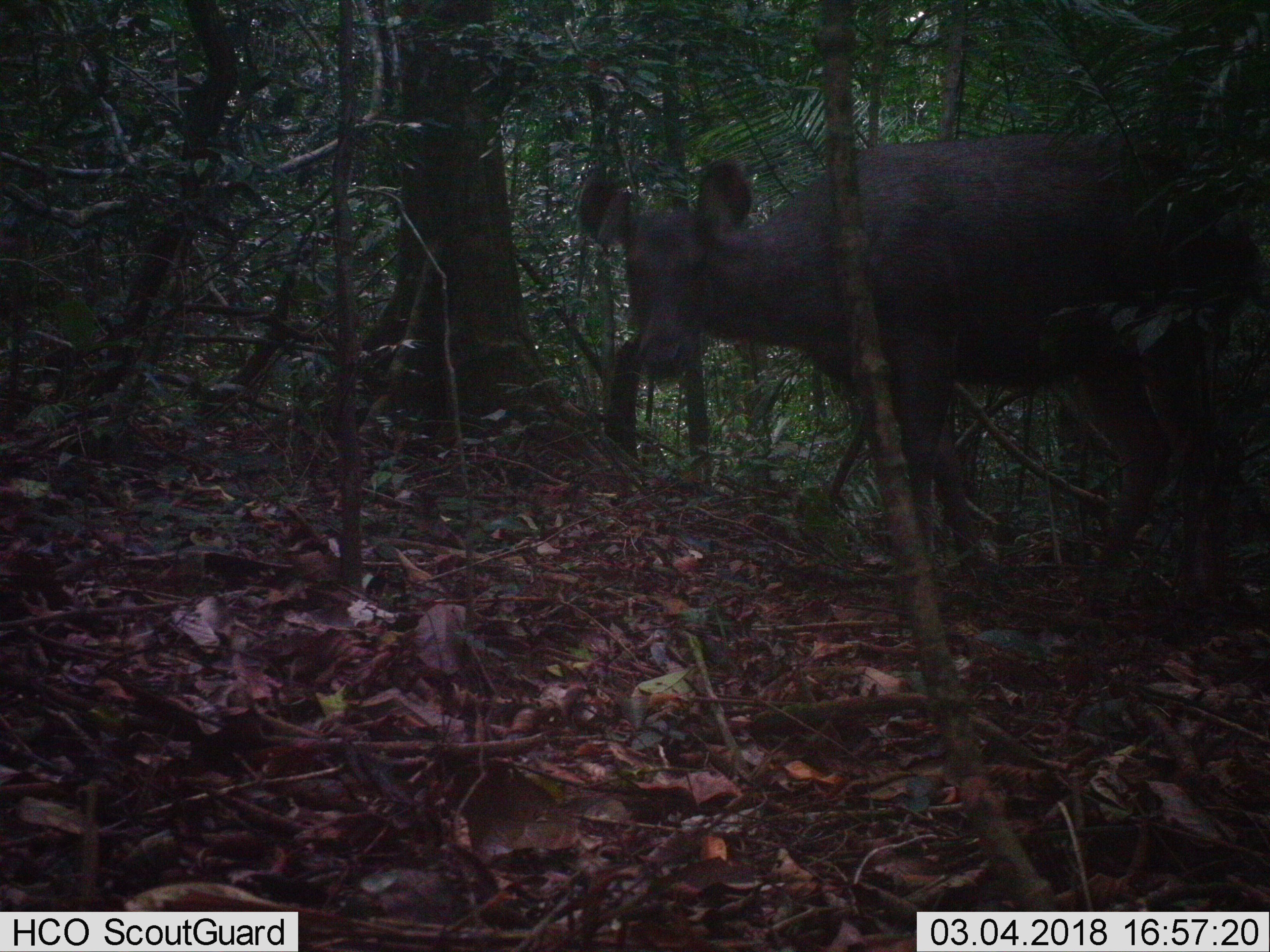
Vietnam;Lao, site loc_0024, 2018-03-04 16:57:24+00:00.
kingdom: Animalia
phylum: Chordata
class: Mammalia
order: Artiodactyla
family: Cervidae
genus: Rusa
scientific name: Rusa unicolor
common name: sambar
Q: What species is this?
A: Sambar (Rusa unicolor).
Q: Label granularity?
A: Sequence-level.